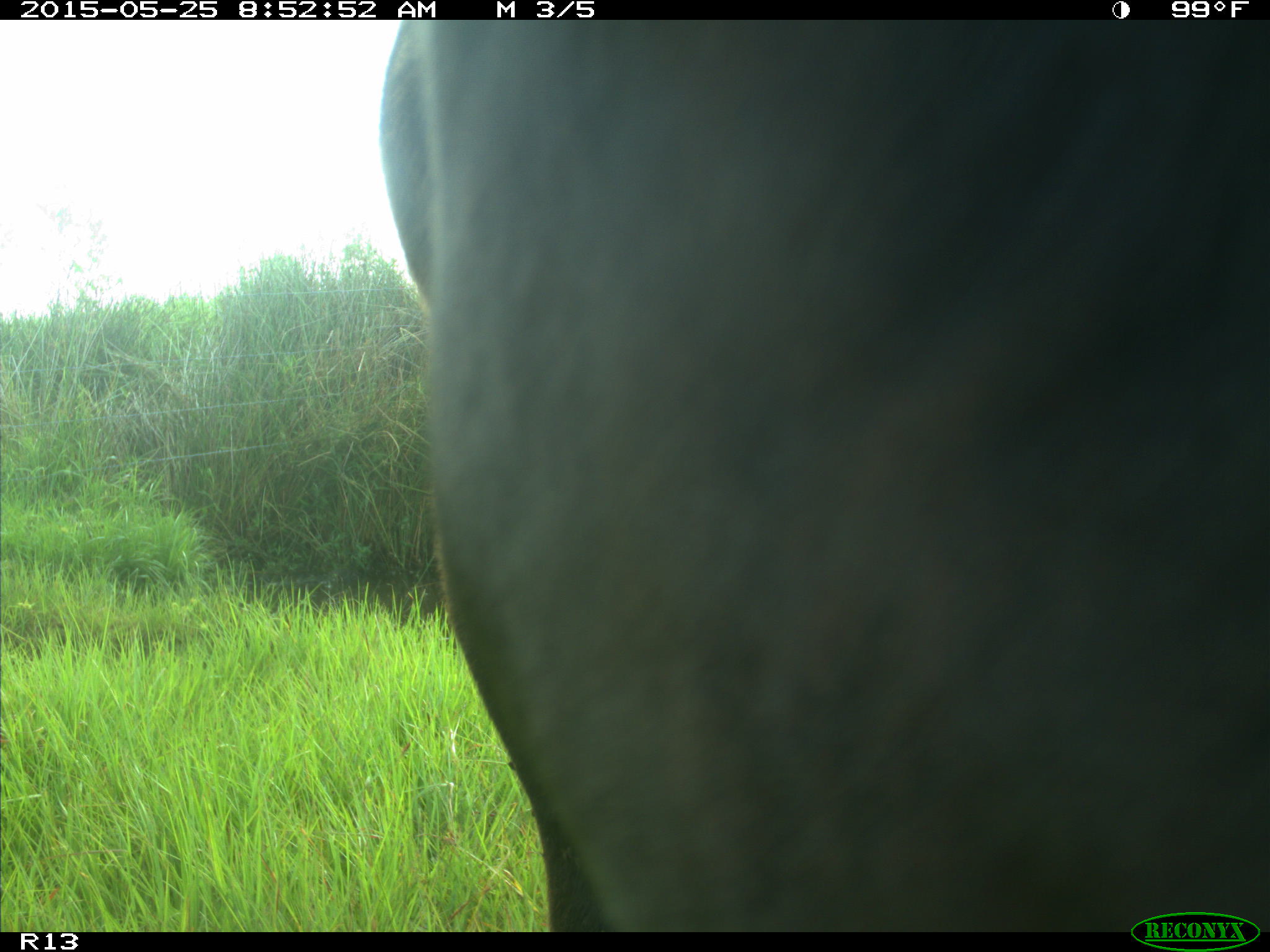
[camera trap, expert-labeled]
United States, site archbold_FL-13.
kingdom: Animalia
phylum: Chordata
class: Mammalia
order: Artiodactyla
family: Bovidae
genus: Bos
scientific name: Bos taurus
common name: domestic cow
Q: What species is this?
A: Bos taurus (domestic cow).